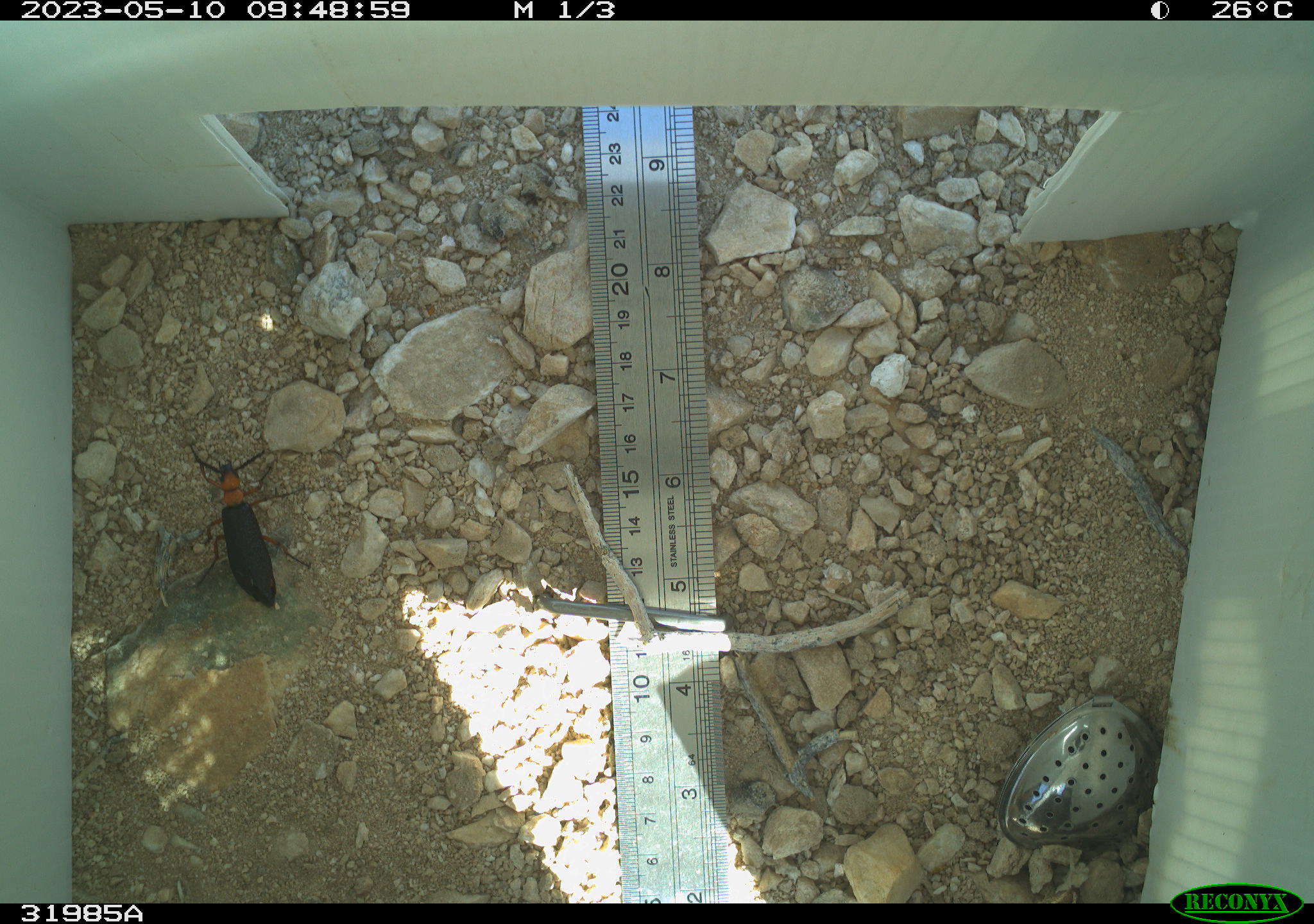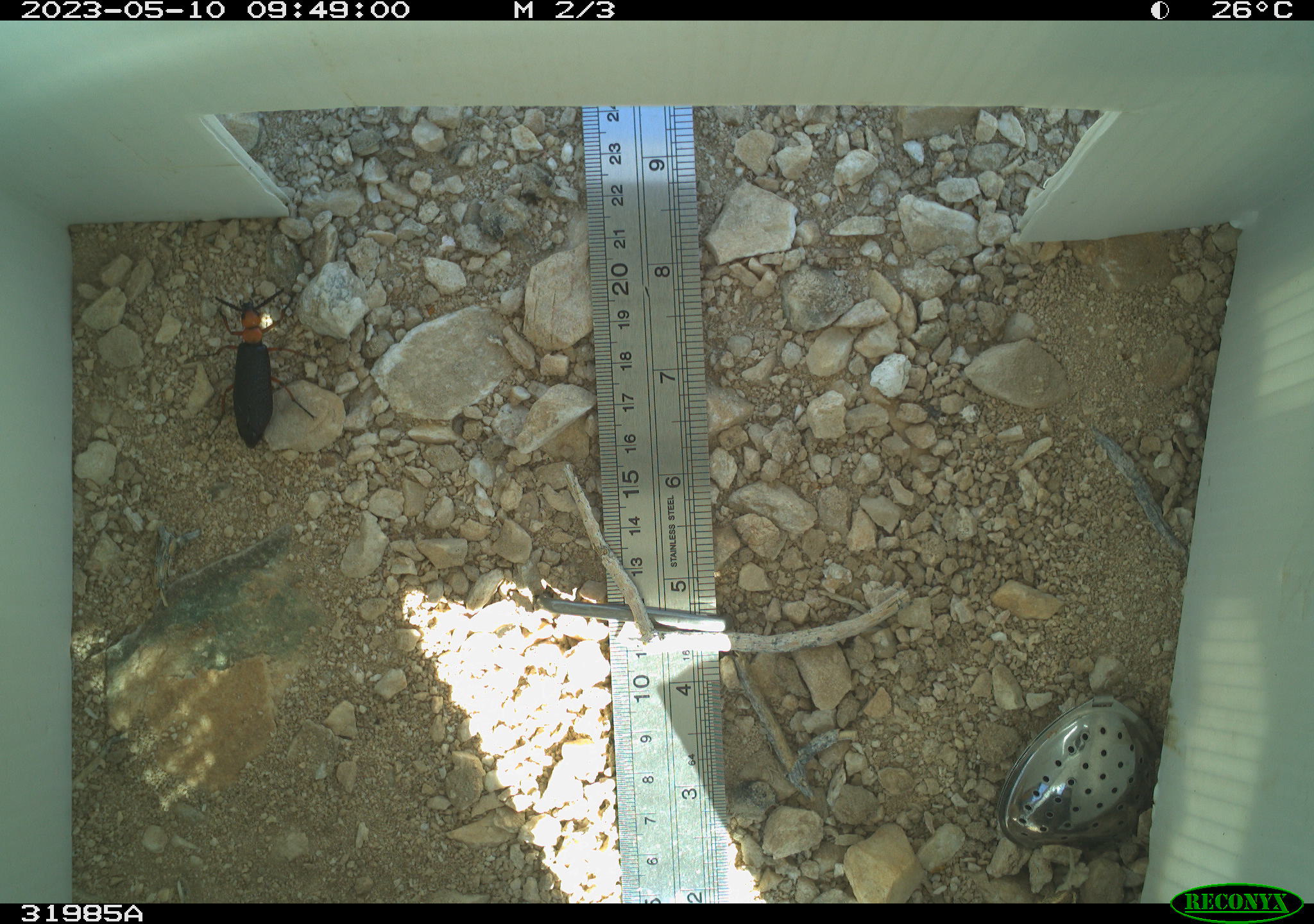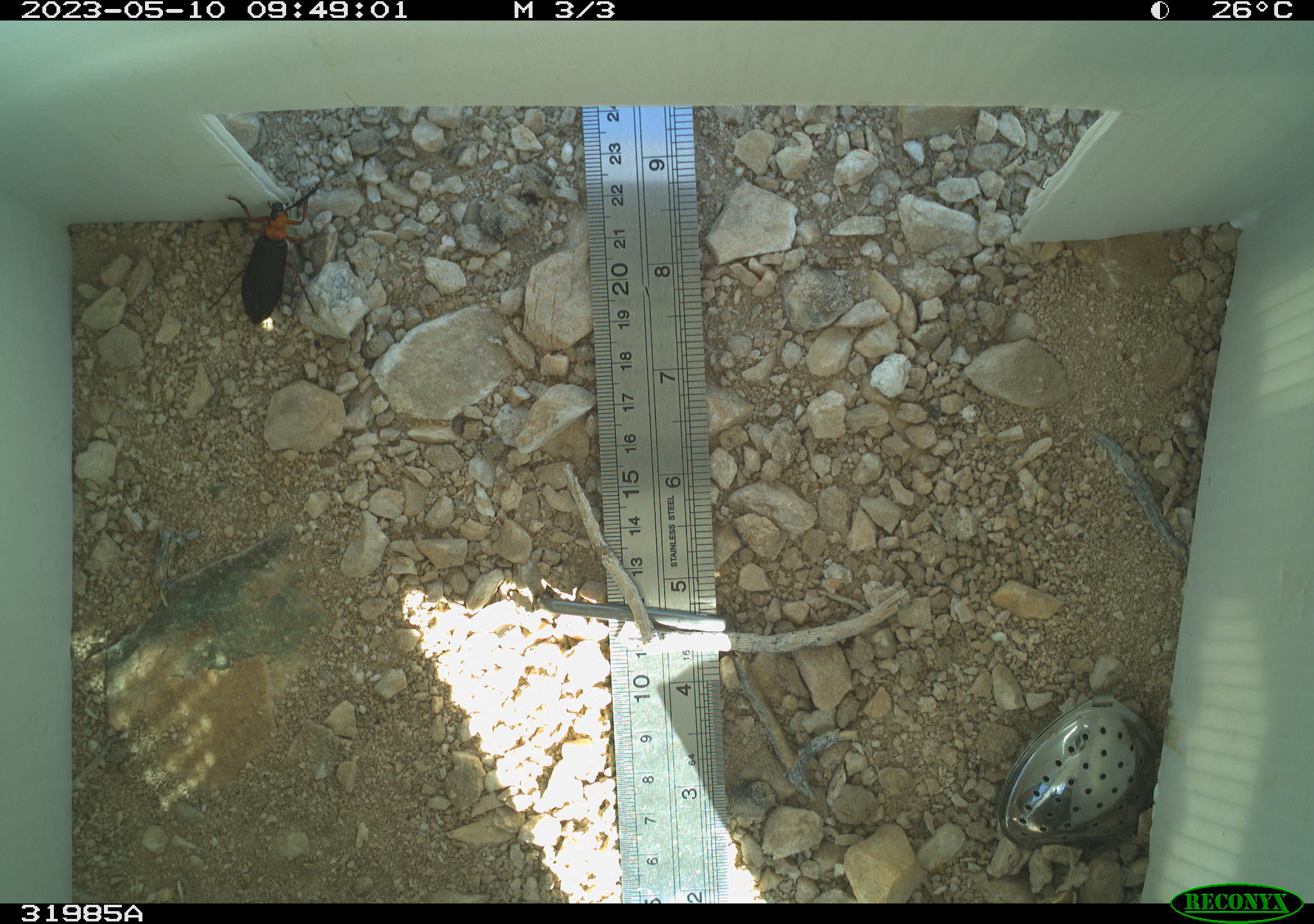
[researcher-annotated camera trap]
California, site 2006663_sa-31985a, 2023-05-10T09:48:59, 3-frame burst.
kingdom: Animalia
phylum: Arthropoda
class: Insecta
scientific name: Insecta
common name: insect